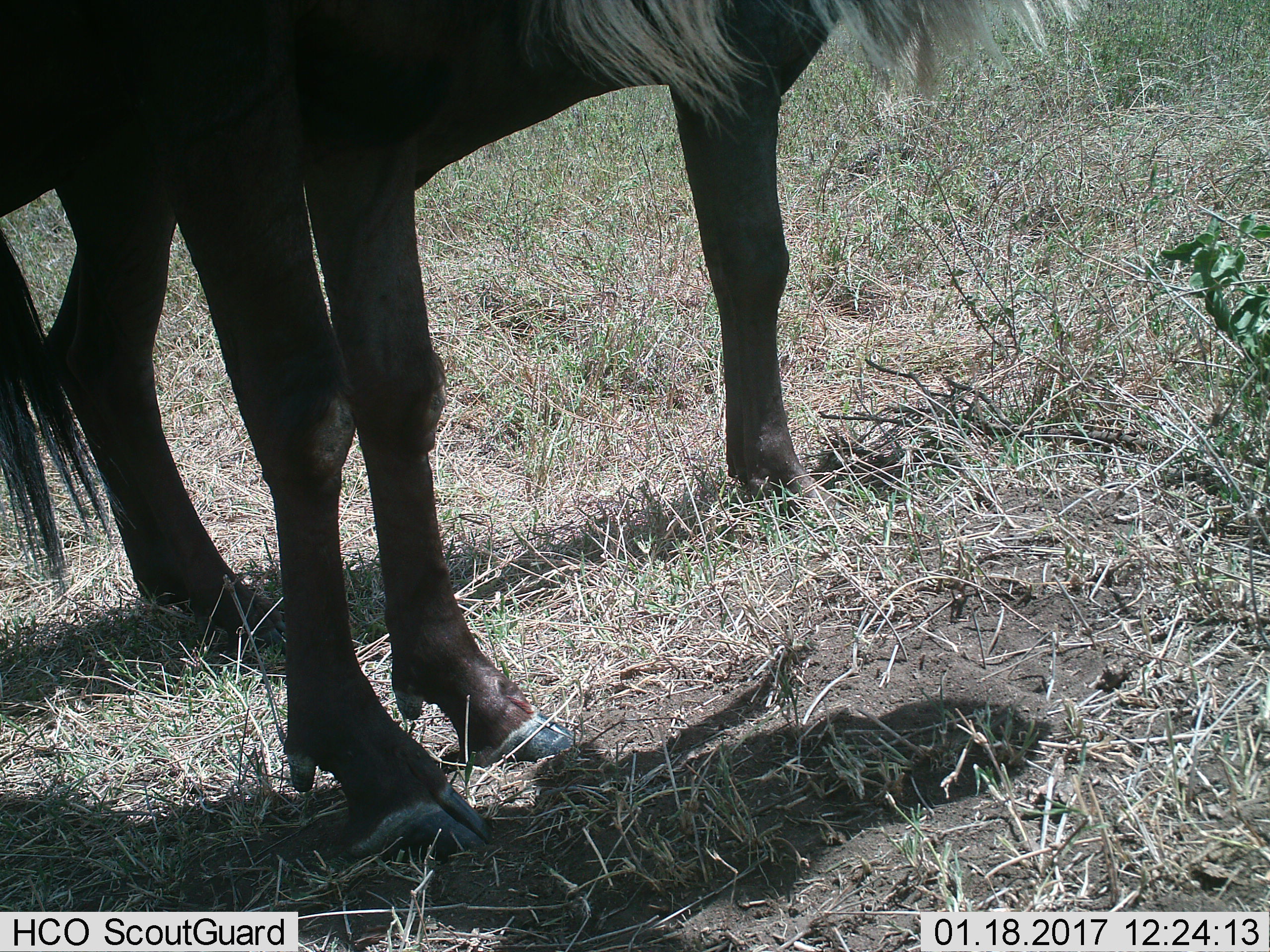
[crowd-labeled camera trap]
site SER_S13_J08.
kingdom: Animalia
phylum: Chordata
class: Mammalia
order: Artiodactyla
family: Bovidae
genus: Connochaetes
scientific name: Connochaetes taurinus taurinus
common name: blue wildebeest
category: wildebeestblue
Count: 1.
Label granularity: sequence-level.